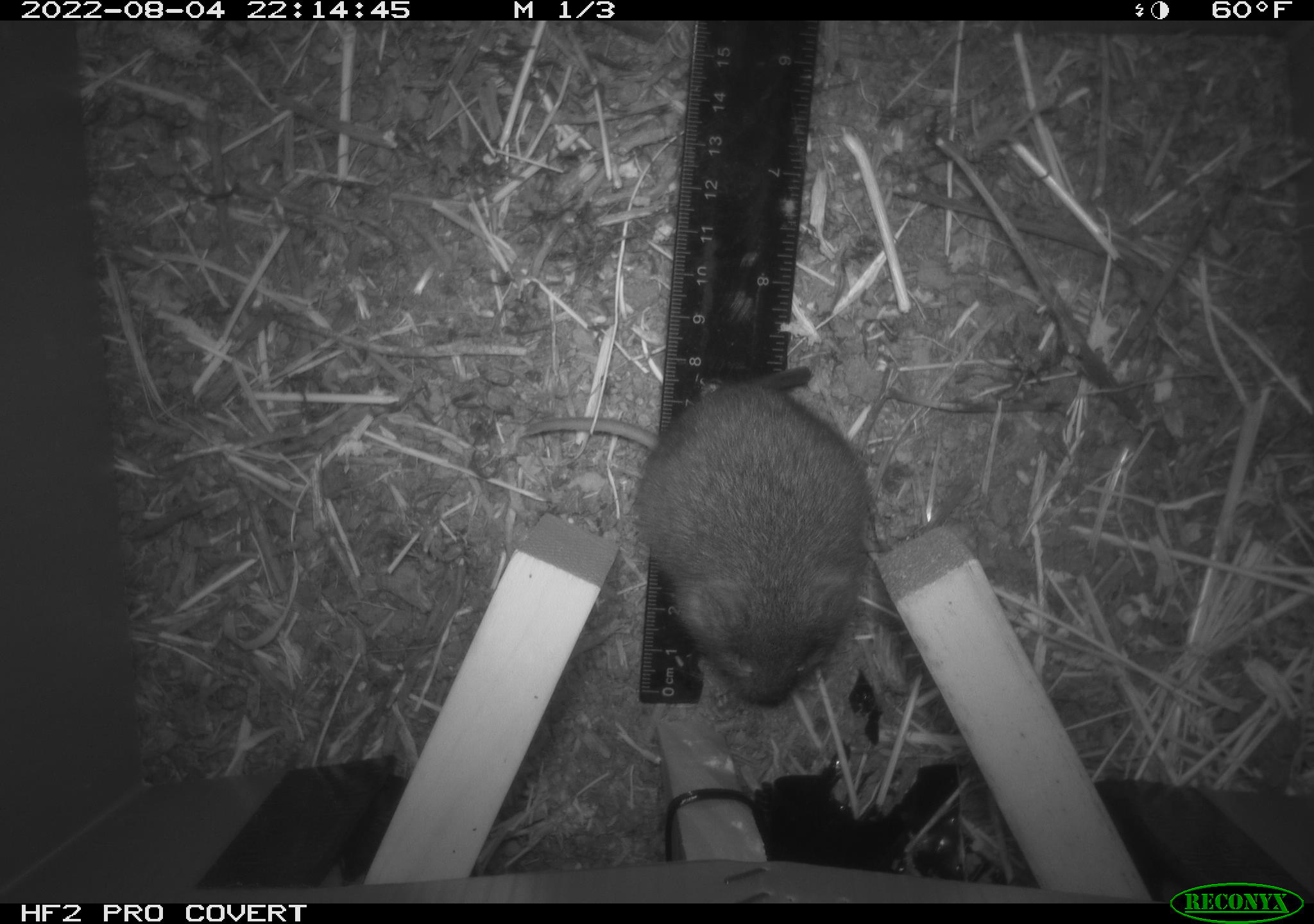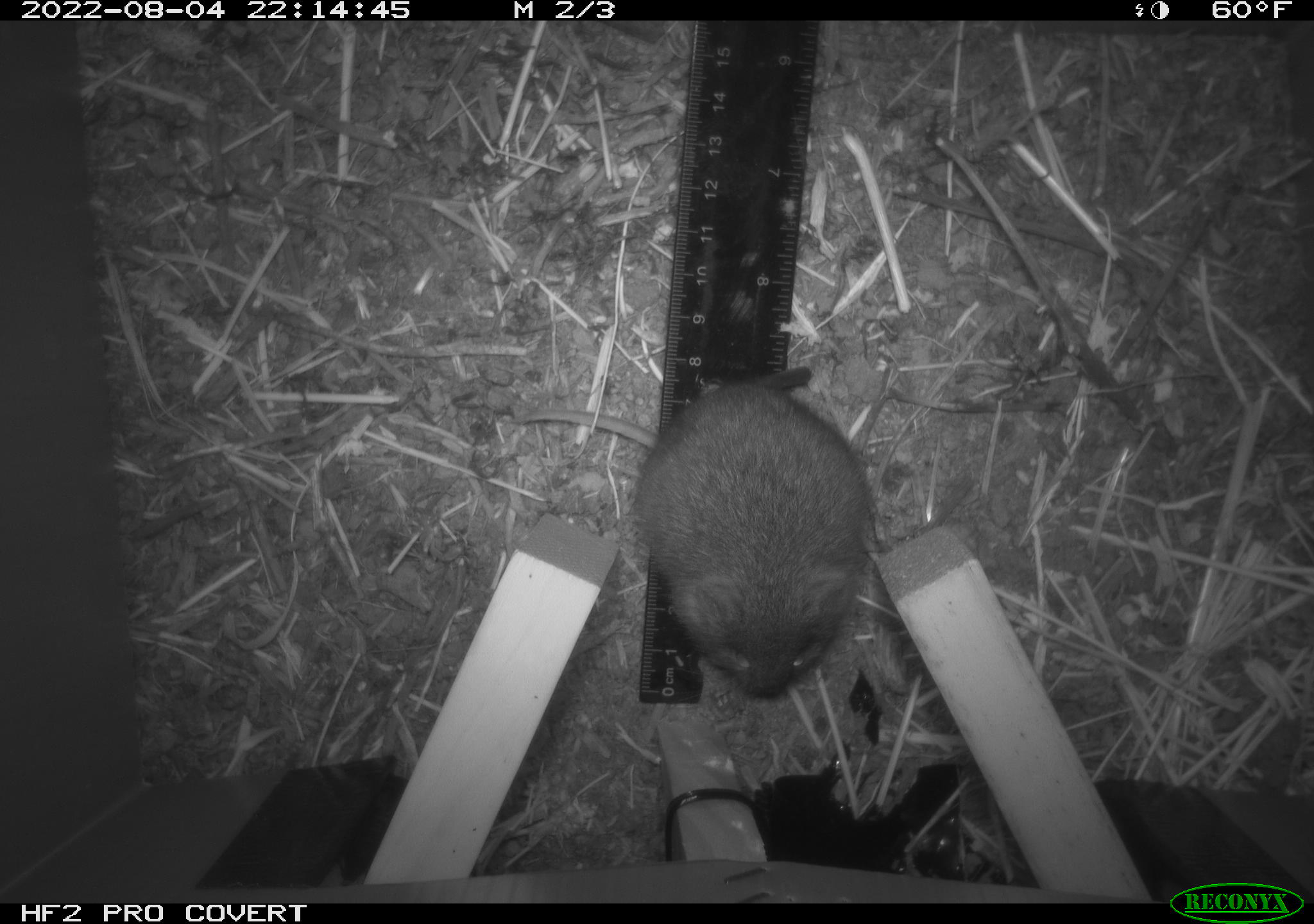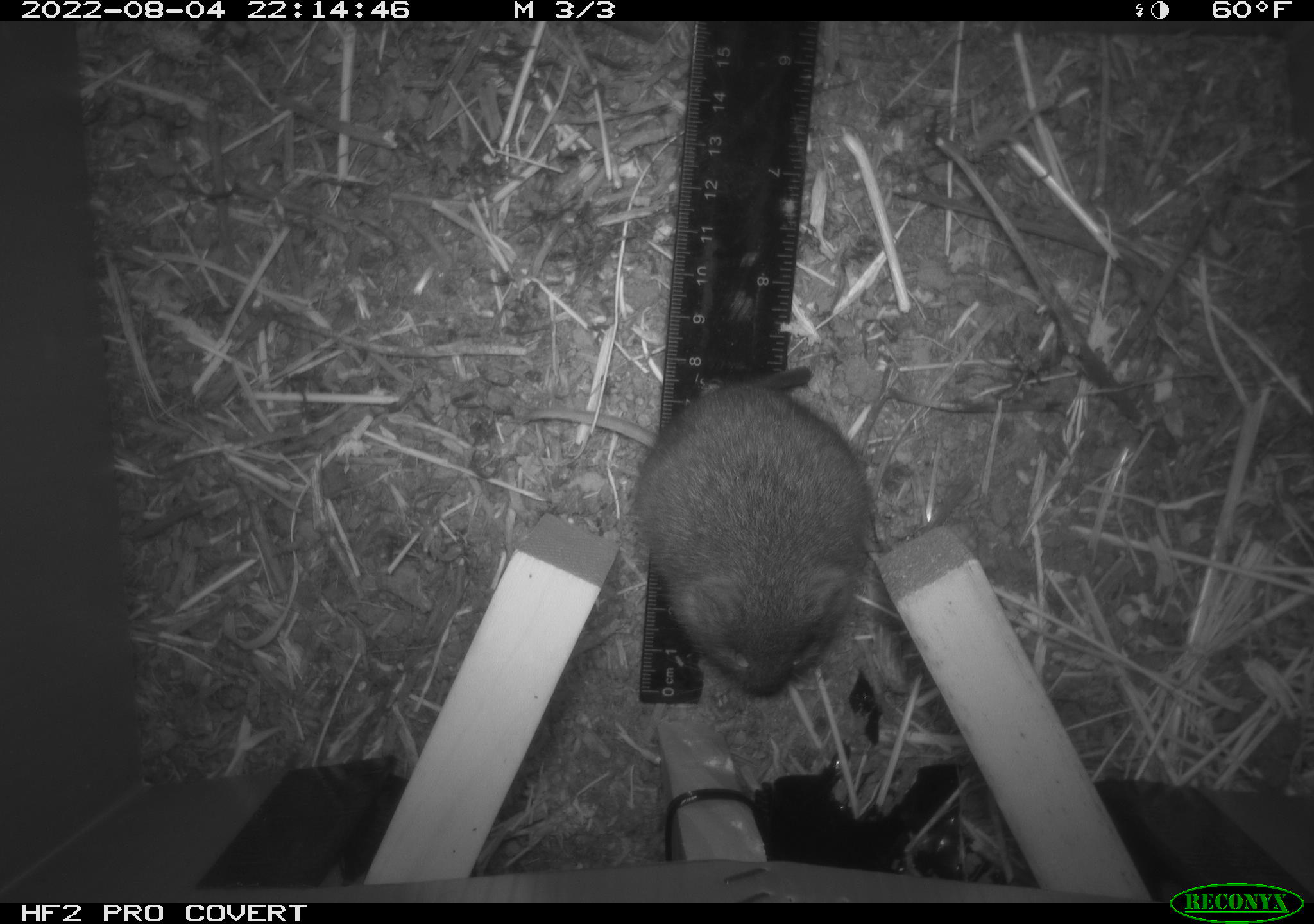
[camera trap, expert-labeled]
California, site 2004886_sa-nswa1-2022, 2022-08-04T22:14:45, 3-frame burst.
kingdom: Animalia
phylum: Chordata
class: Mammalia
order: Rodentia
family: Cricetidae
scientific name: Cricetidae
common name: hamsters, voles, lemmings, and allies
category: cricetidae family